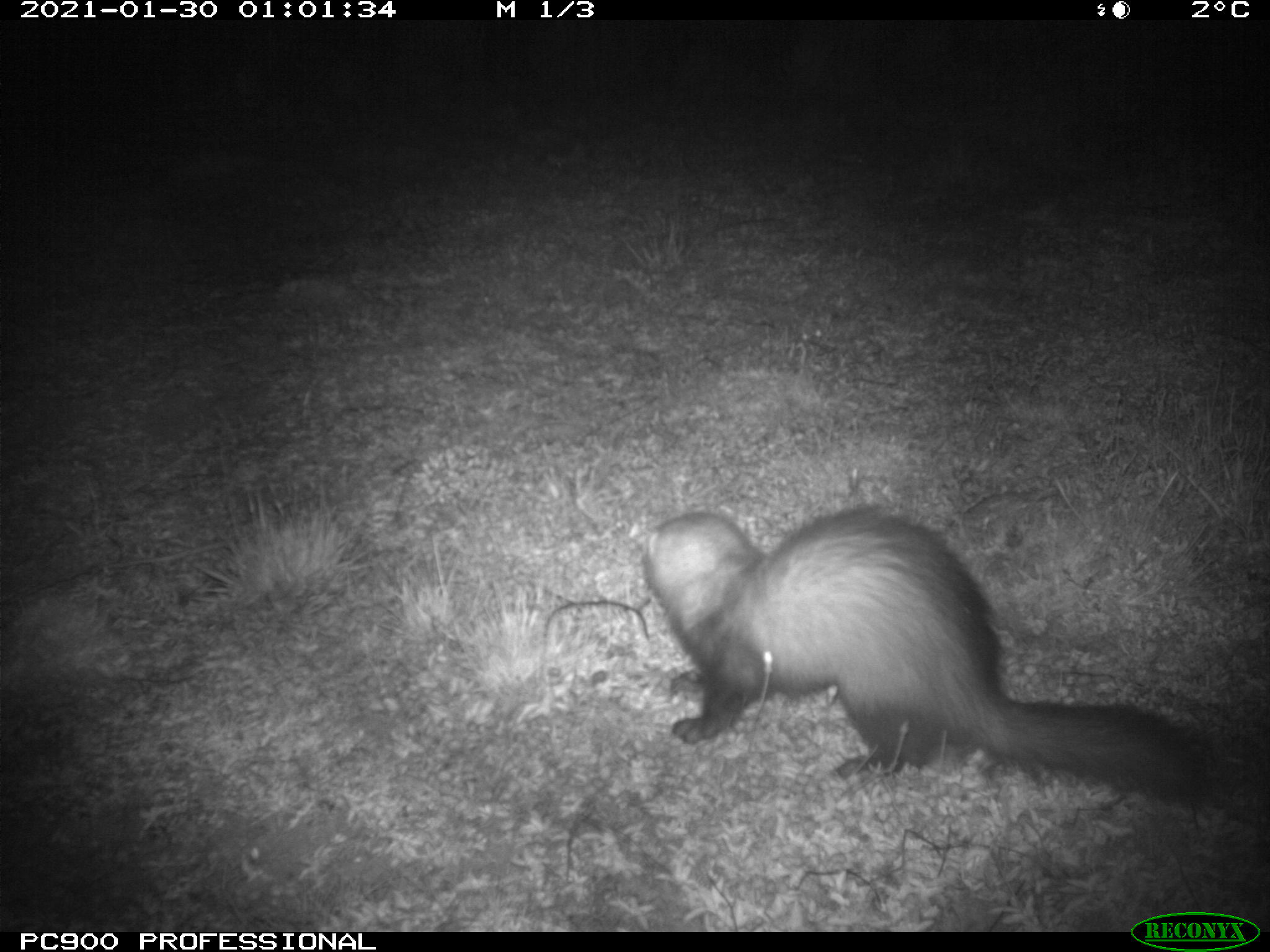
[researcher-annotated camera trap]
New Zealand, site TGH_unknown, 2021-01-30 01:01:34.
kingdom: Animalia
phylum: Chordata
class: Mammalia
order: Carnivora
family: Mustelidae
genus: Mustela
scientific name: Mustela furo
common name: ferret